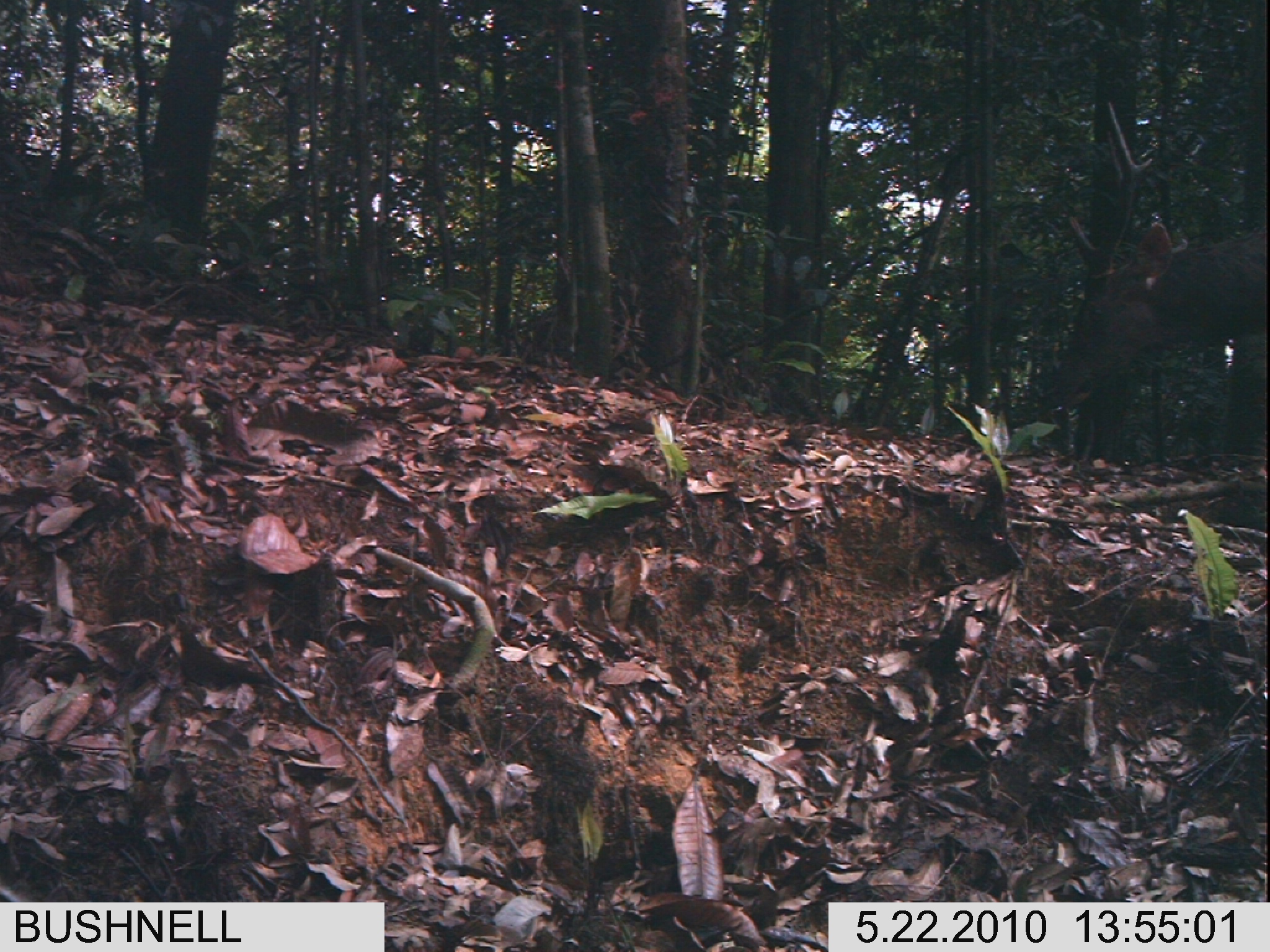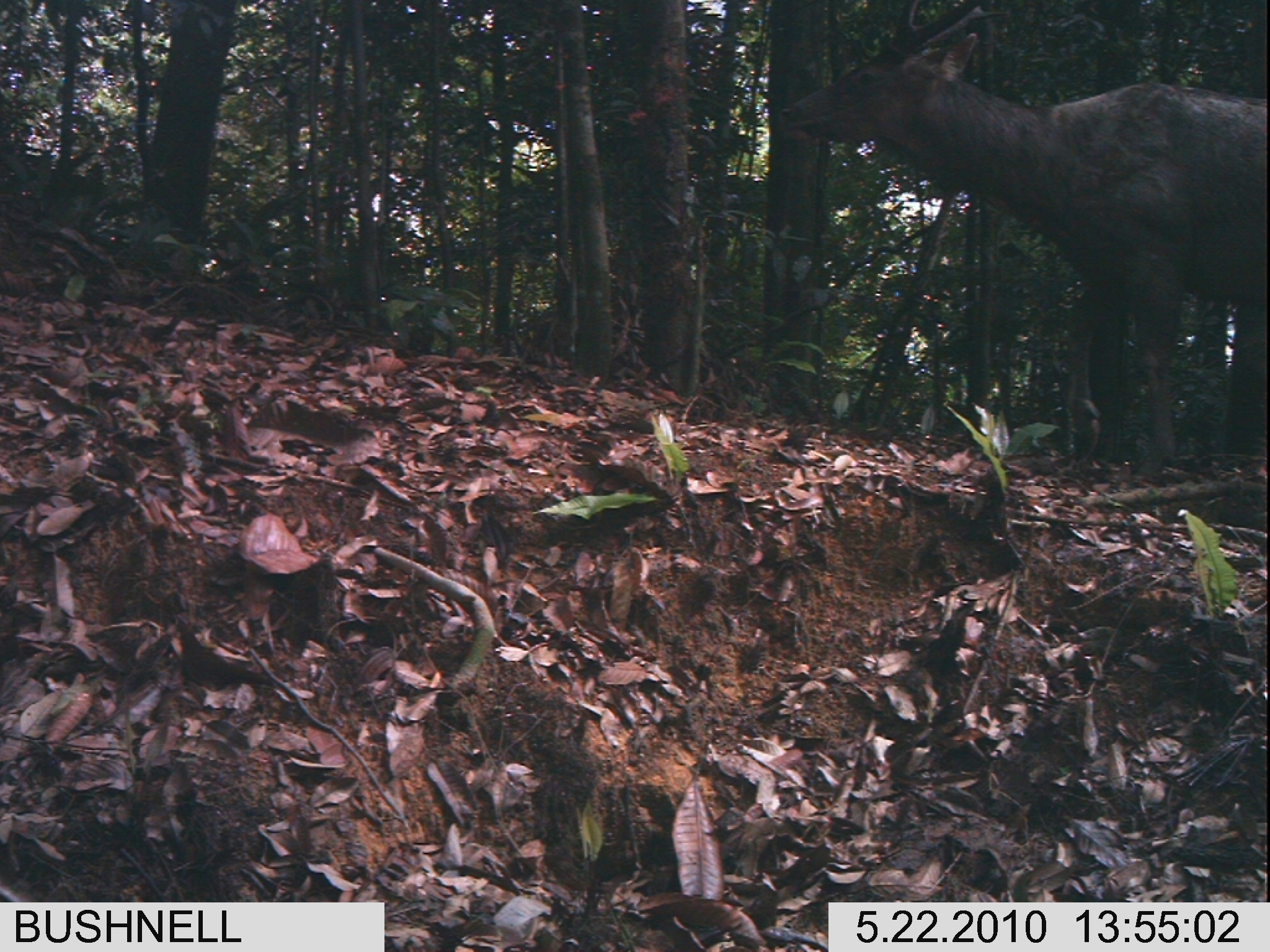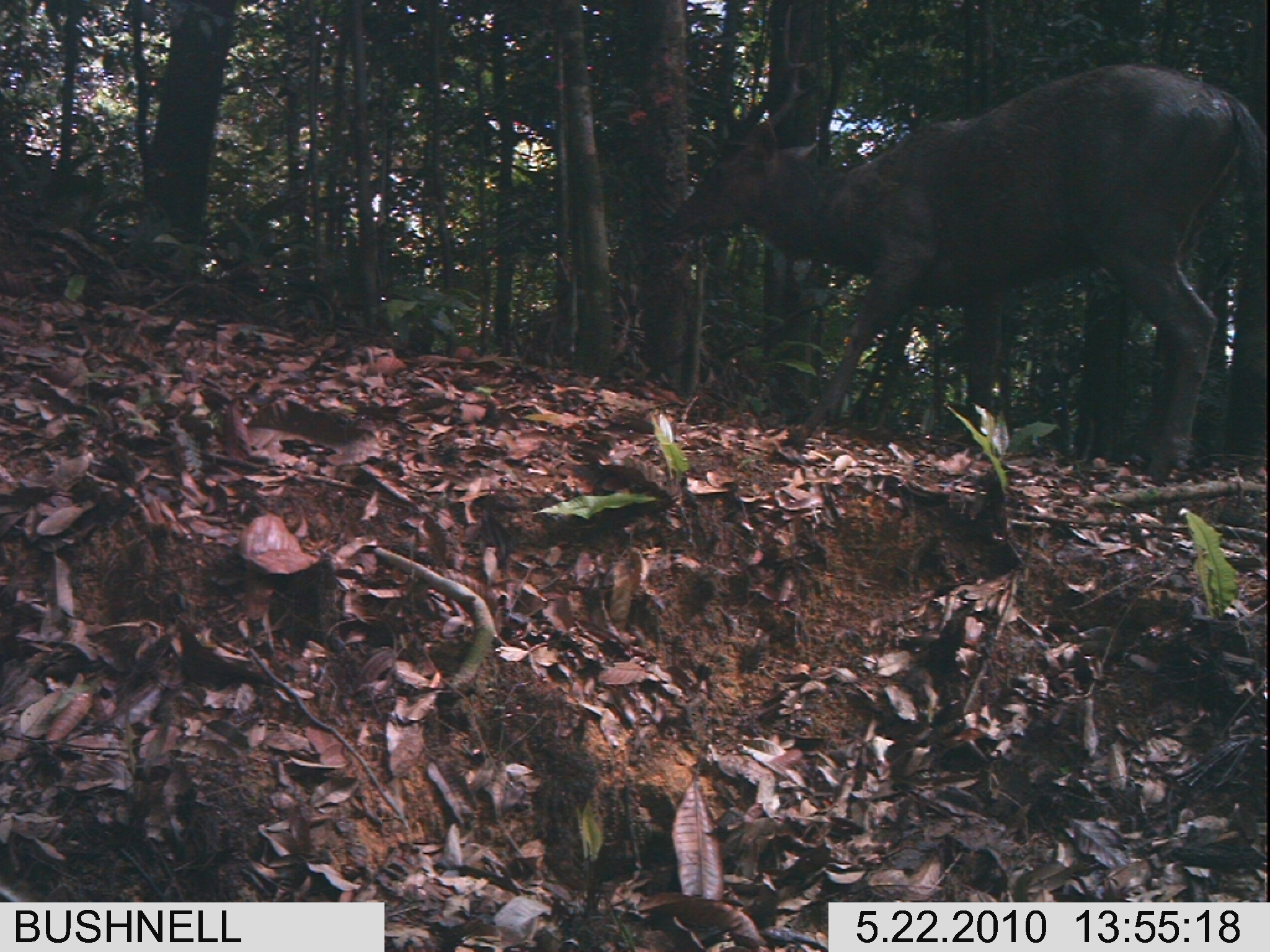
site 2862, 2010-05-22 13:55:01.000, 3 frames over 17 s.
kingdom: Animalia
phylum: Chordata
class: Mammalia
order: Artiodactyla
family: Cervidae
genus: Rusa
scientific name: Rusa unicolor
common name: sambar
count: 1